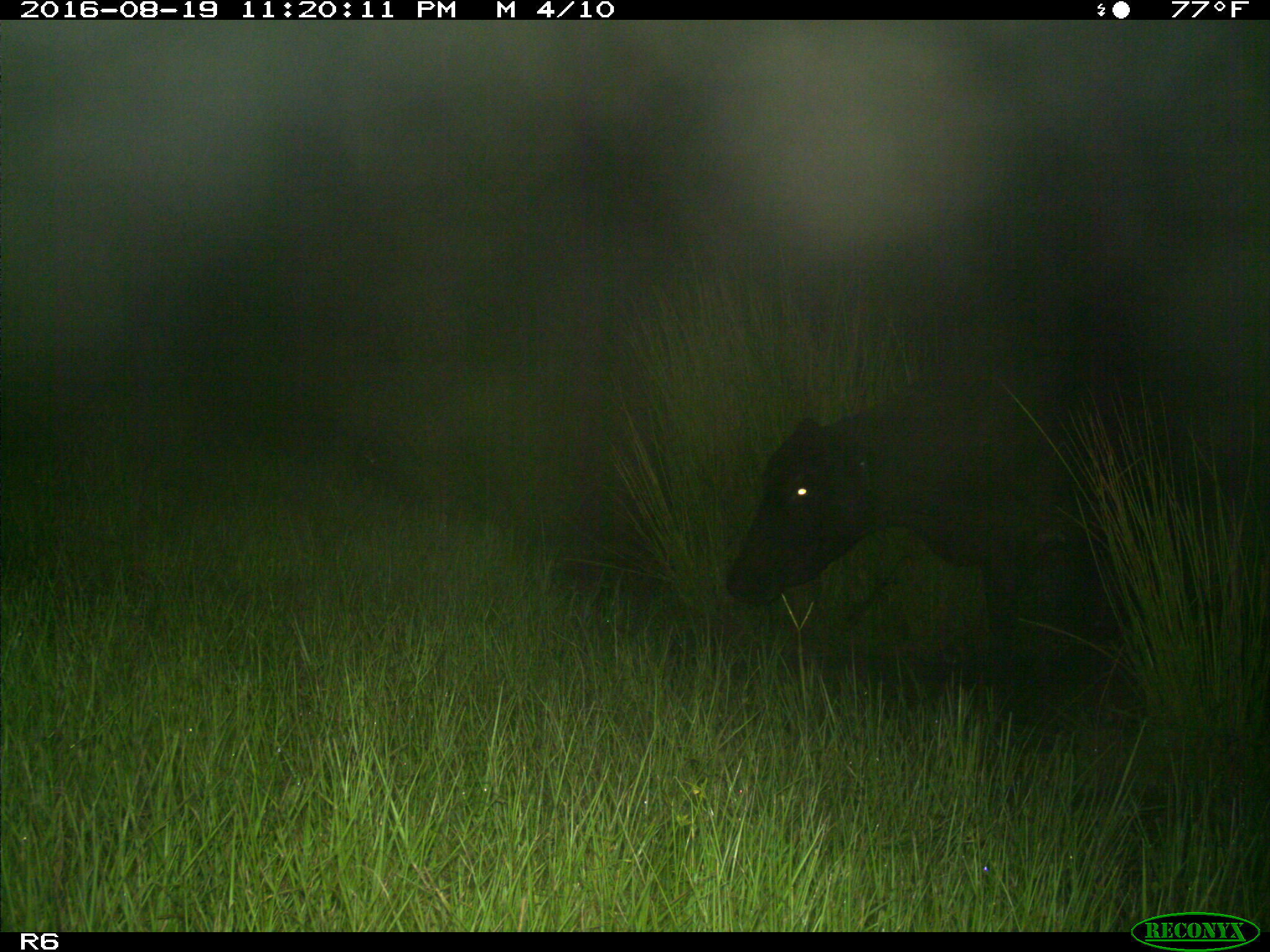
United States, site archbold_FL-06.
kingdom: Animalia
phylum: Chordata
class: Mammalia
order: Artiodactyla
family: Bovidae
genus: Bos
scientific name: Bos taurus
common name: domestic cow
Bos taurus (domestic cow).